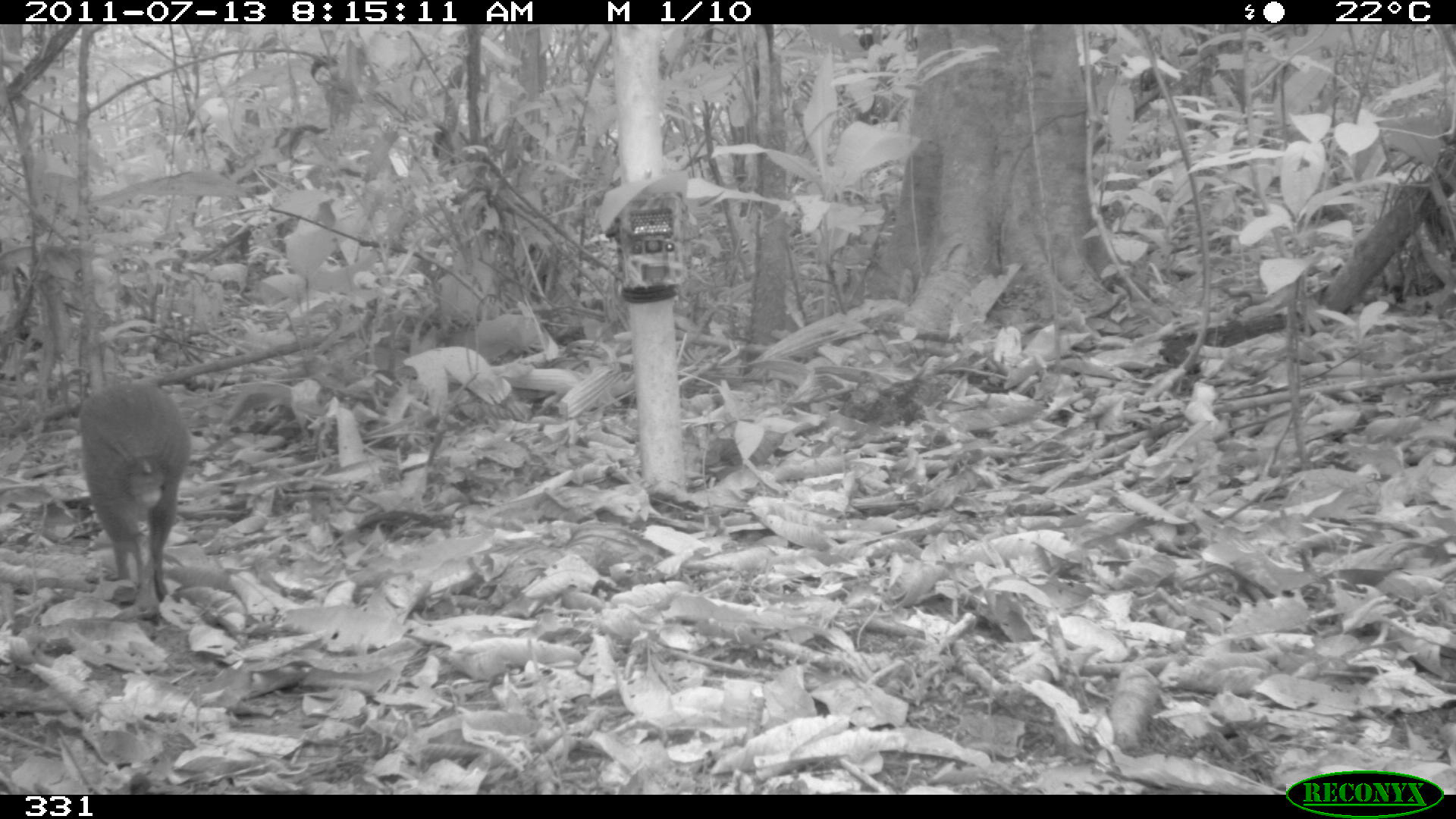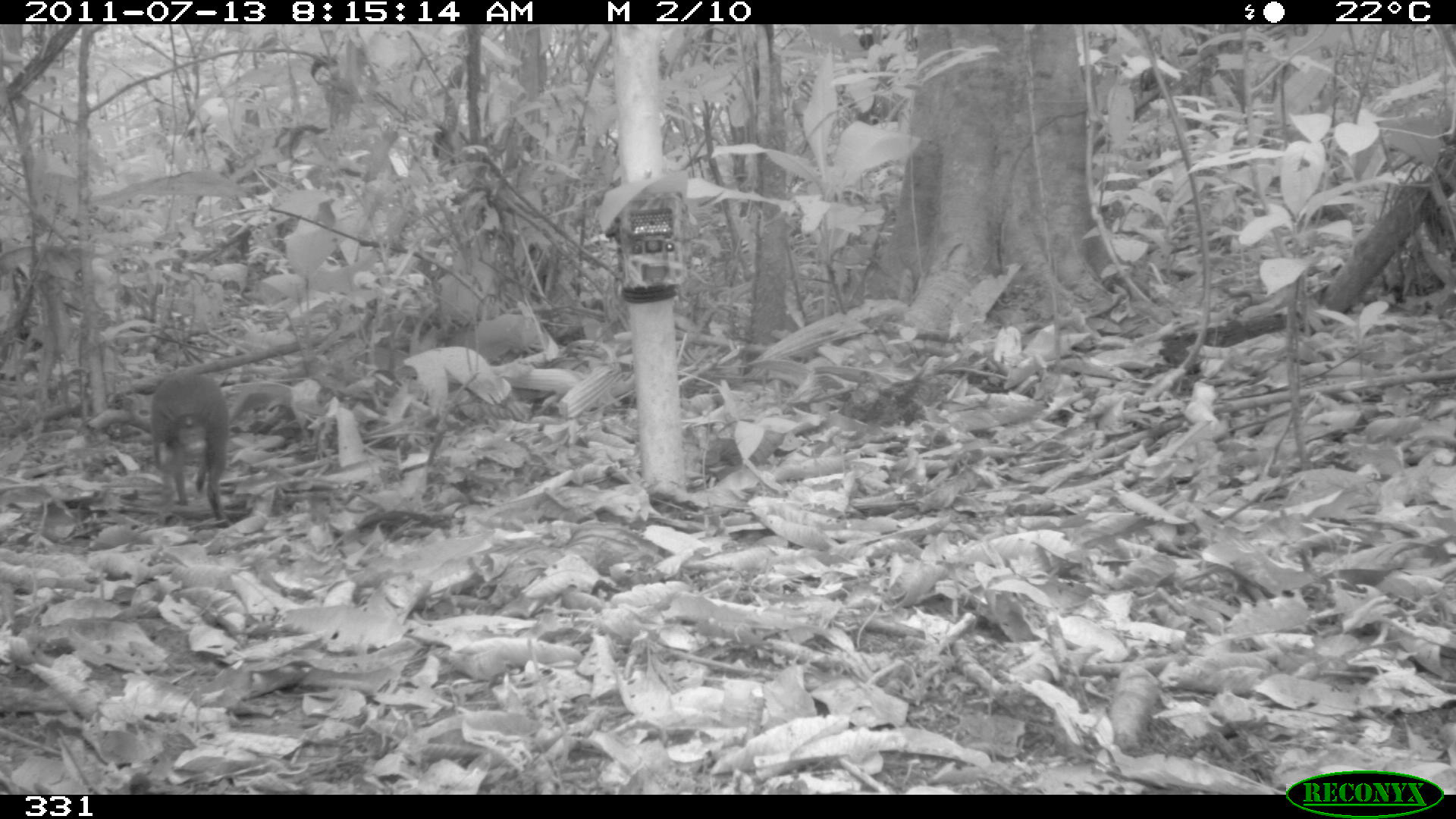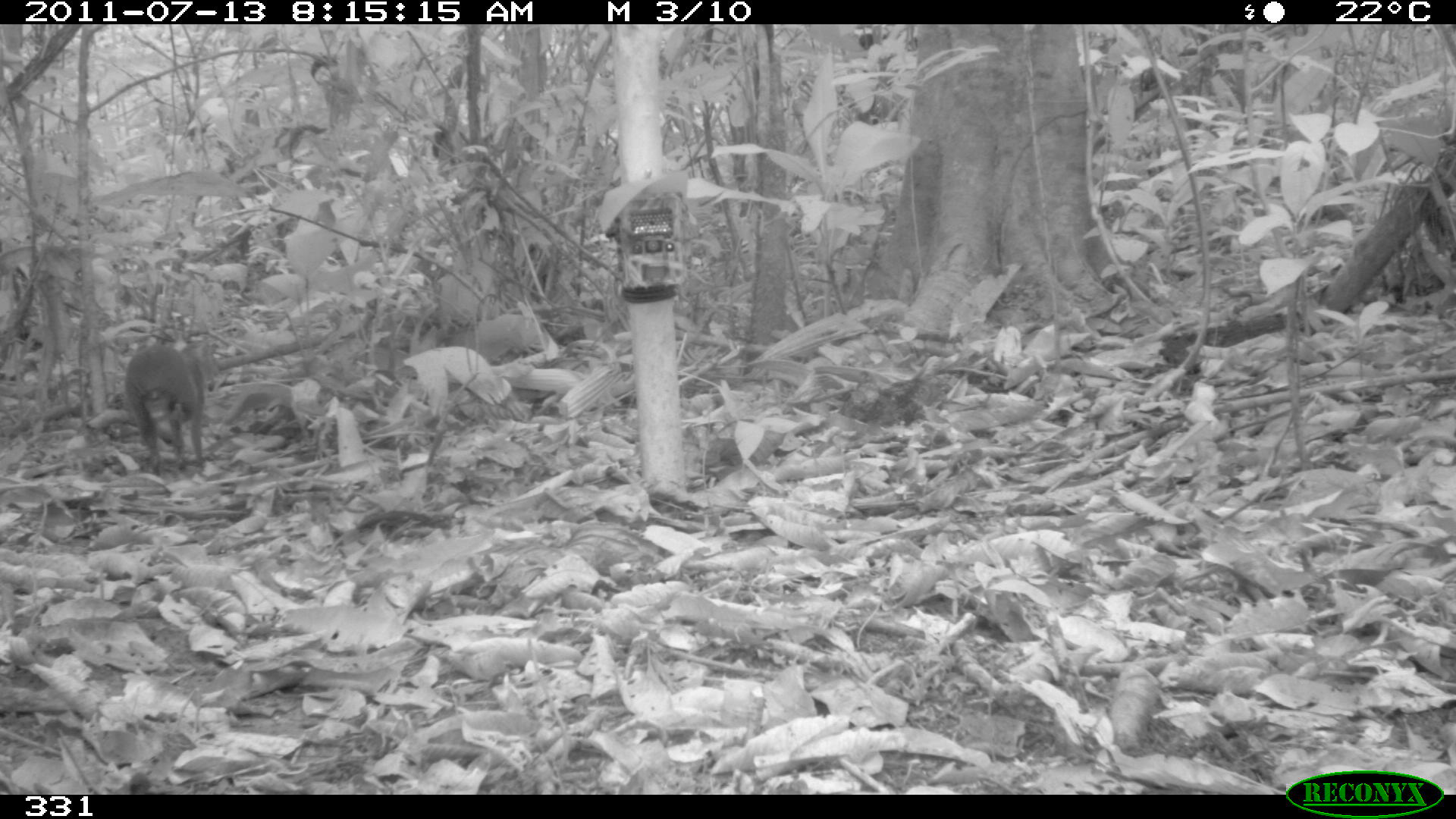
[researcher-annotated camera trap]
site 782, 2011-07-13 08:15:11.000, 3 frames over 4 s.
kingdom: Animalia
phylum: Chordata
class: Mammalia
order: Rodentia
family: Dasyproctidae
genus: Dasyprocta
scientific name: Dasyprocta punctata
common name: central american agouti